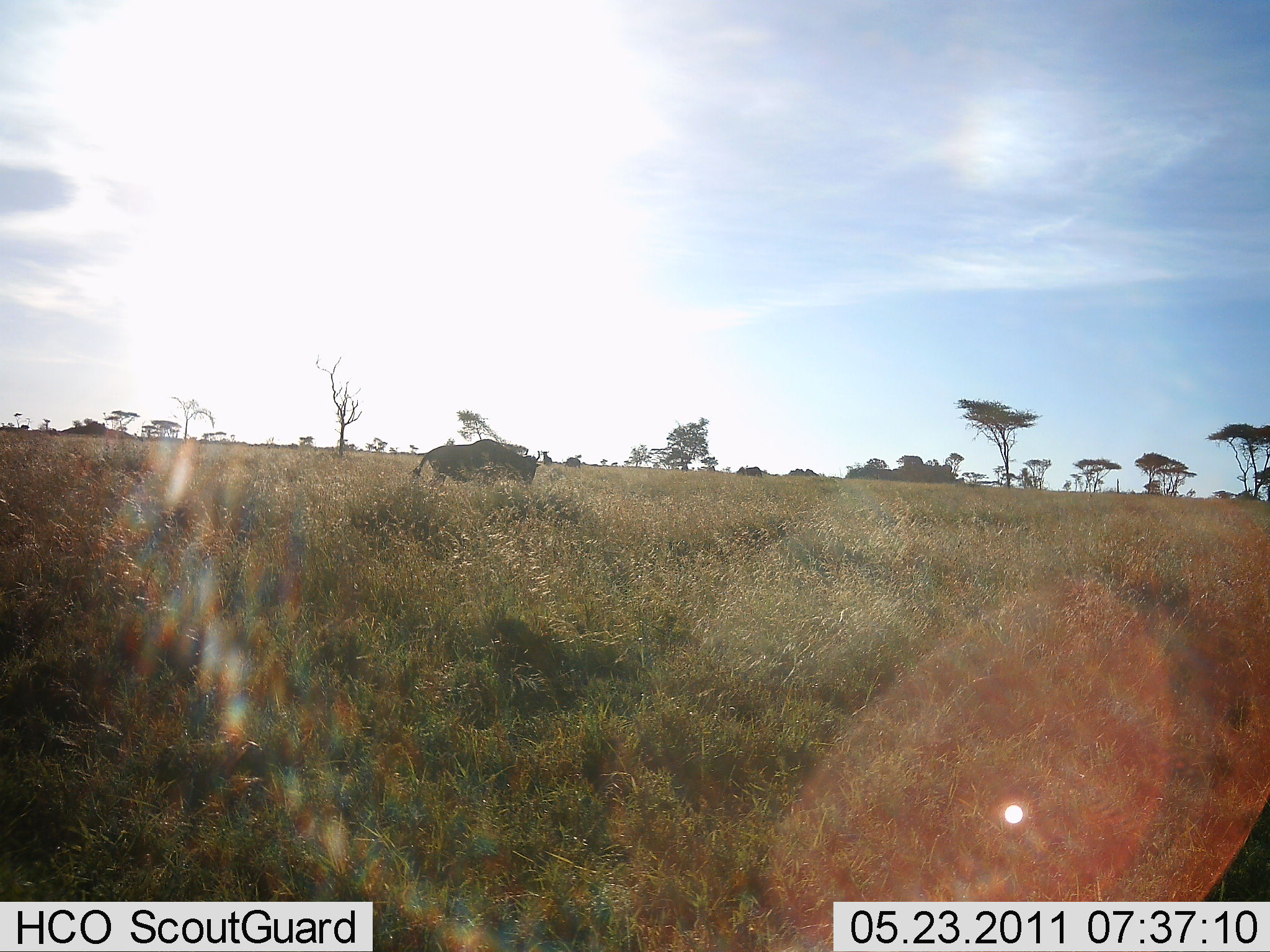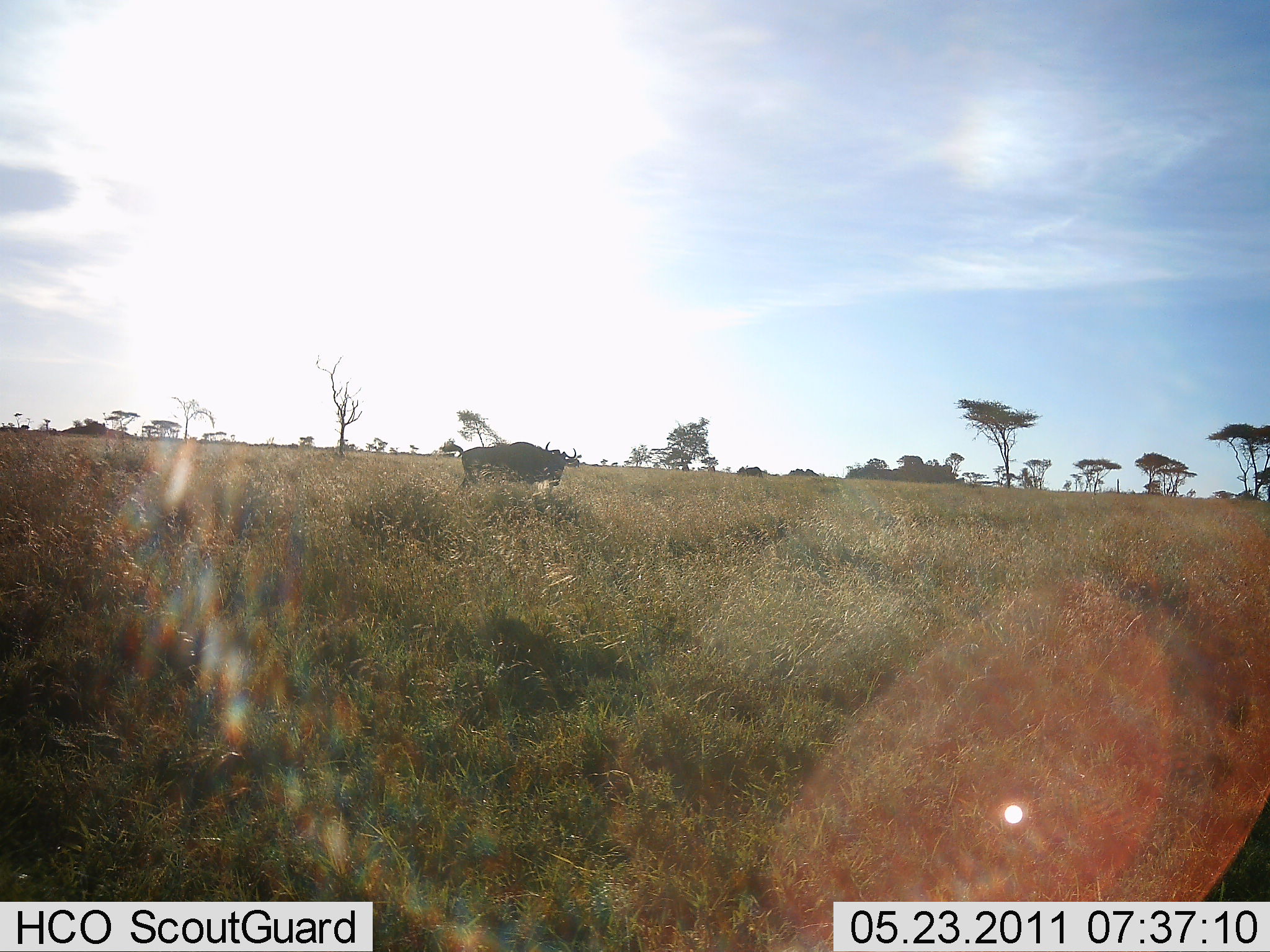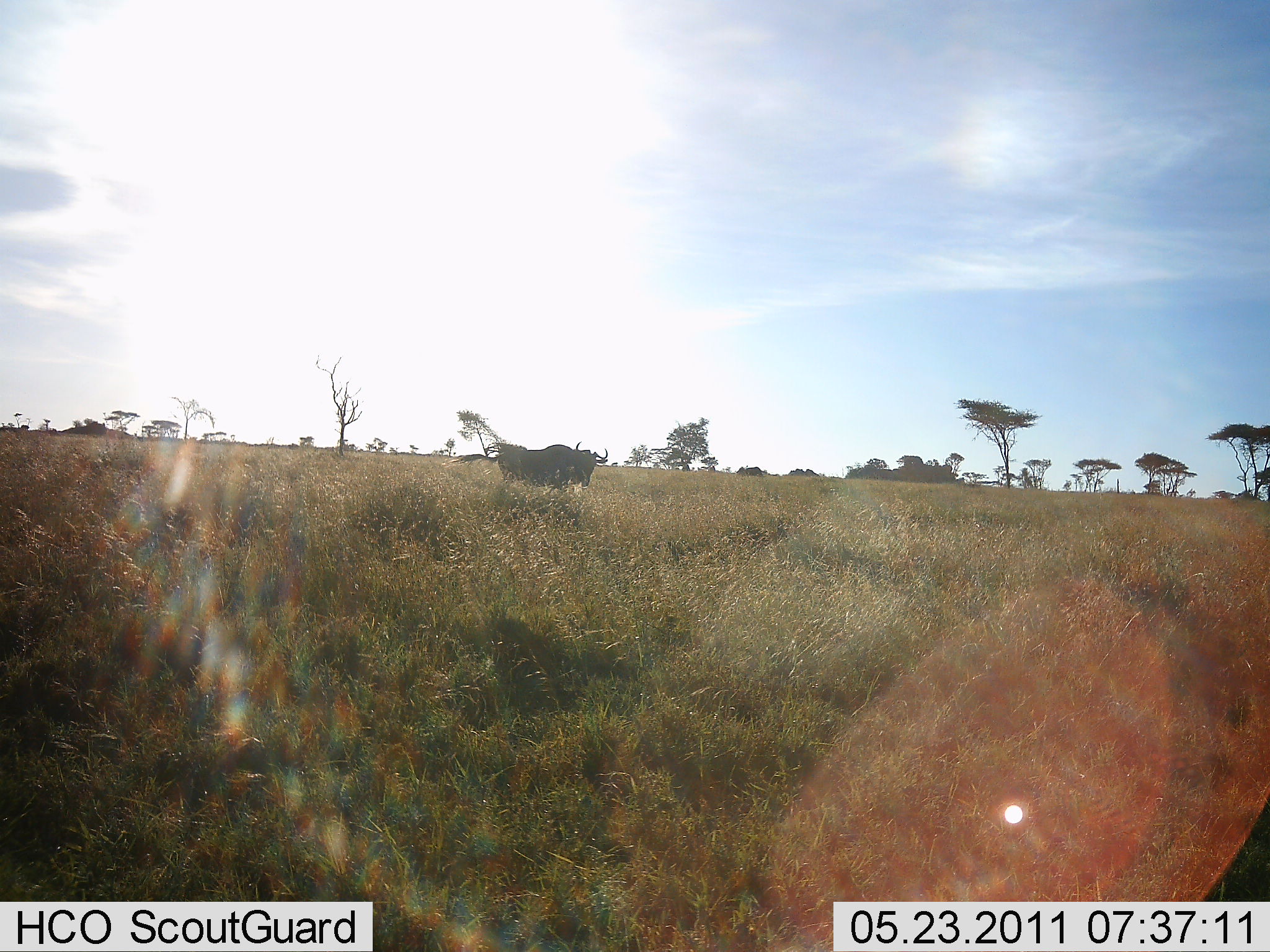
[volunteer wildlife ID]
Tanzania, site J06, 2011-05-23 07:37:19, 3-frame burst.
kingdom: Animalia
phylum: Chordata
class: Mammalia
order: Artiodactyla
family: Bovidae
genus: Connochaetes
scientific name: Connochaetes taurinus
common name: blue wildebeest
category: wildebeest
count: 1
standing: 8%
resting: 0%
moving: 100%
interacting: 0%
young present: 0%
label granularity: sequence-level